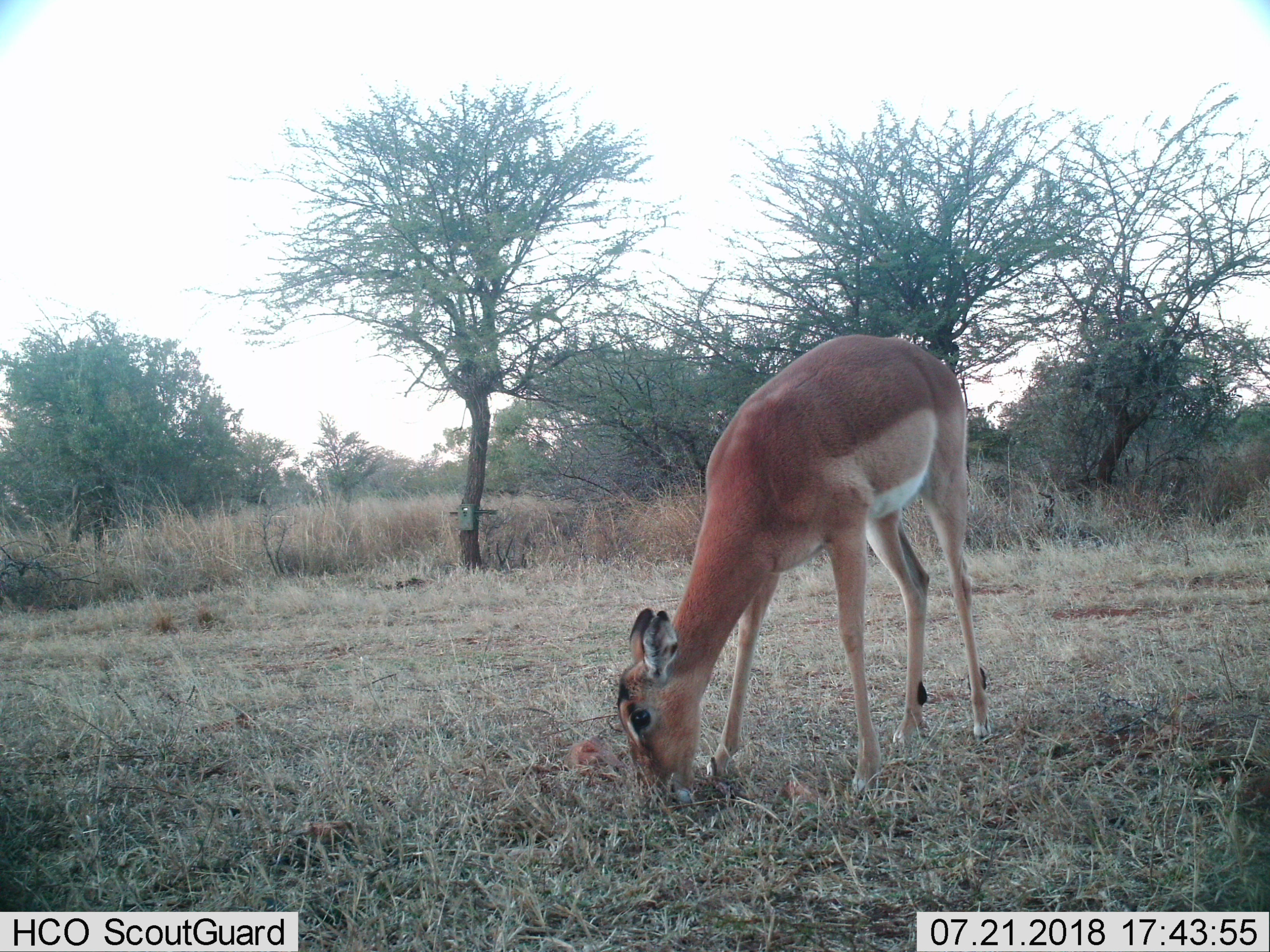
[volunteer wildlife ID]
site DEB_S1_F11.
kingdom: Animalia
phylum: Chordata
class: Mammalia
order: Artiodactyla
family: Bovidae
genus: Aepyceros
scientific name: Aepyceros melampus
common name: impala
Impala (Aepyceros melampus), count 1. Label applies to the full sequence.